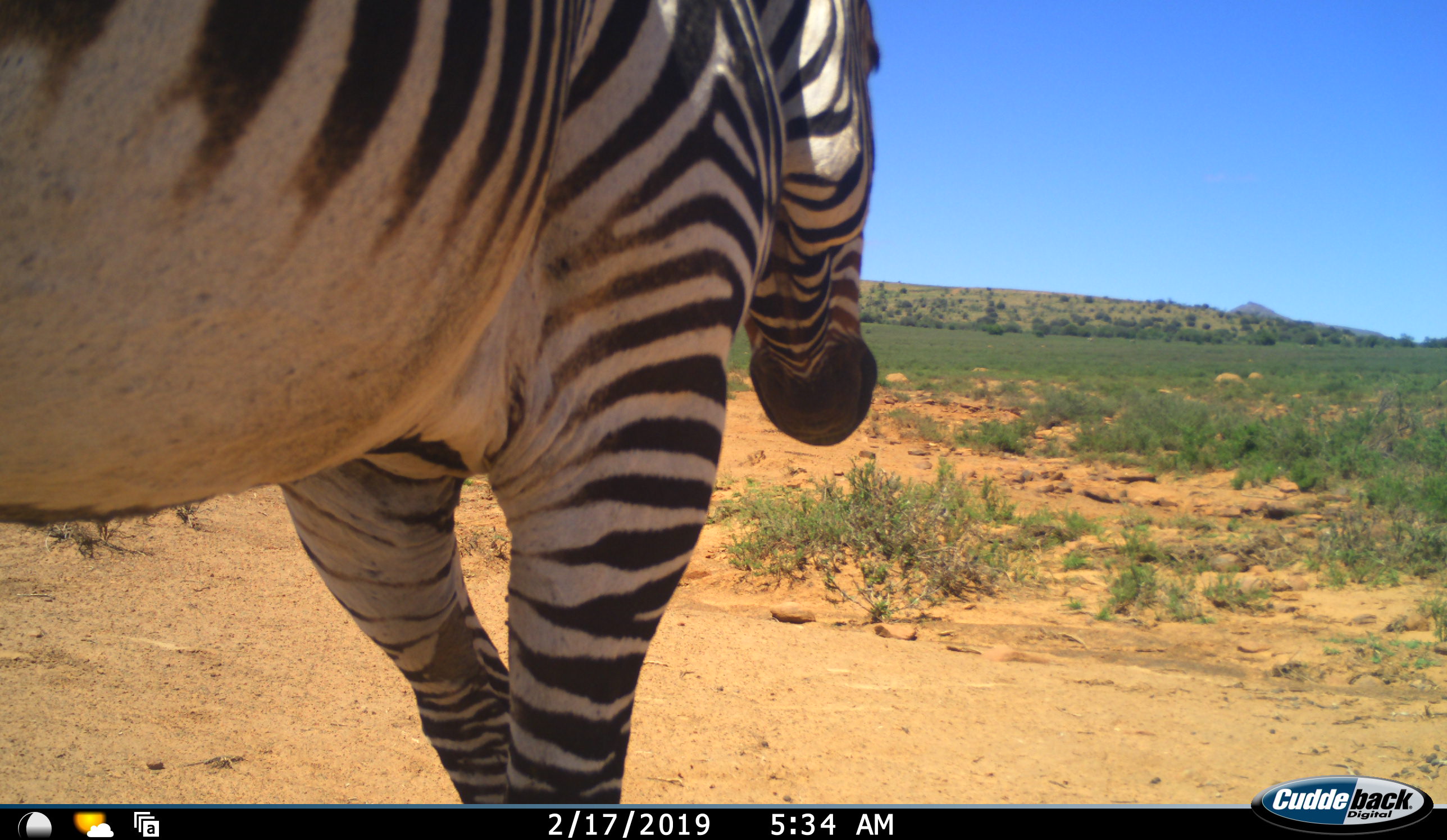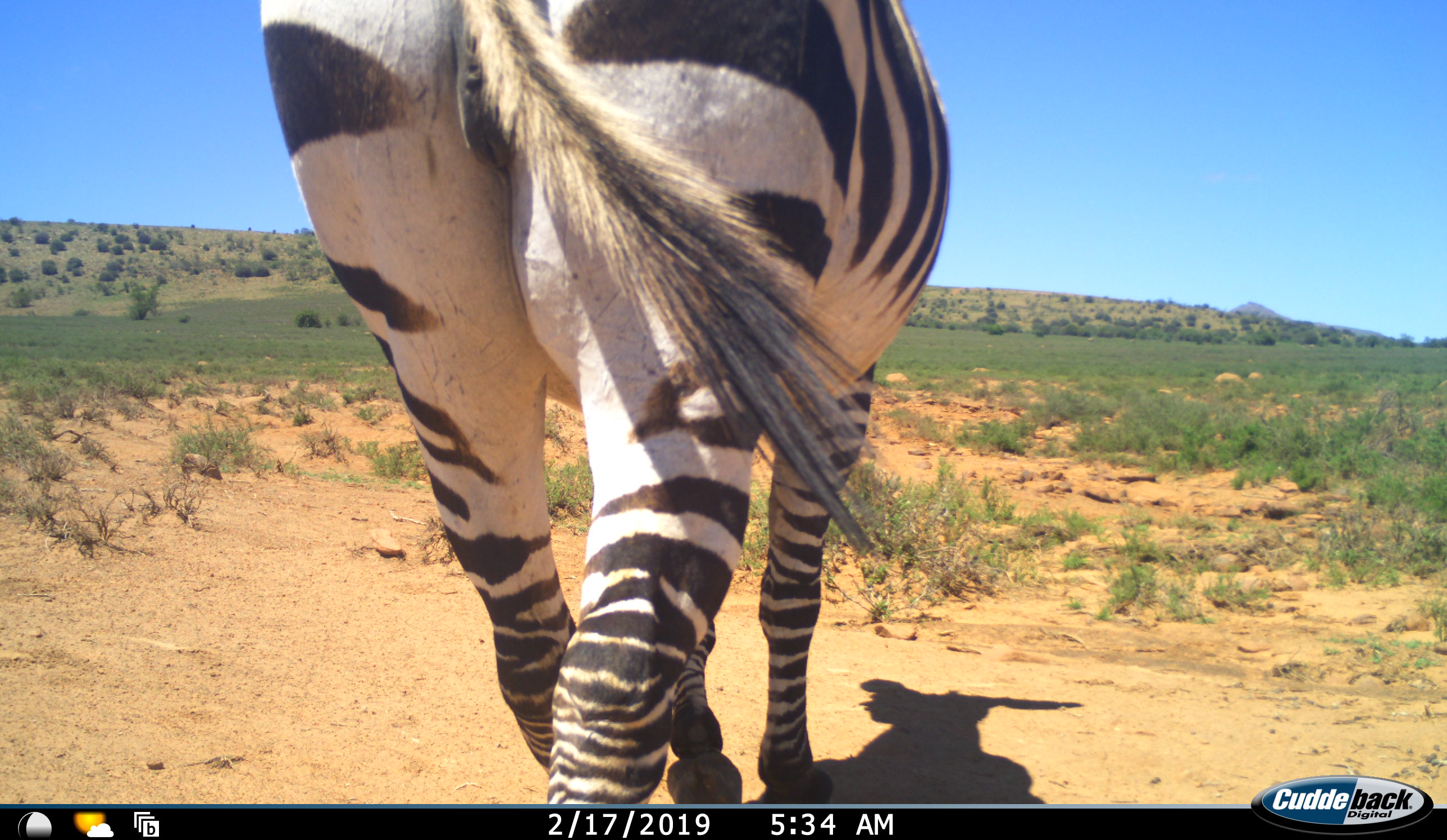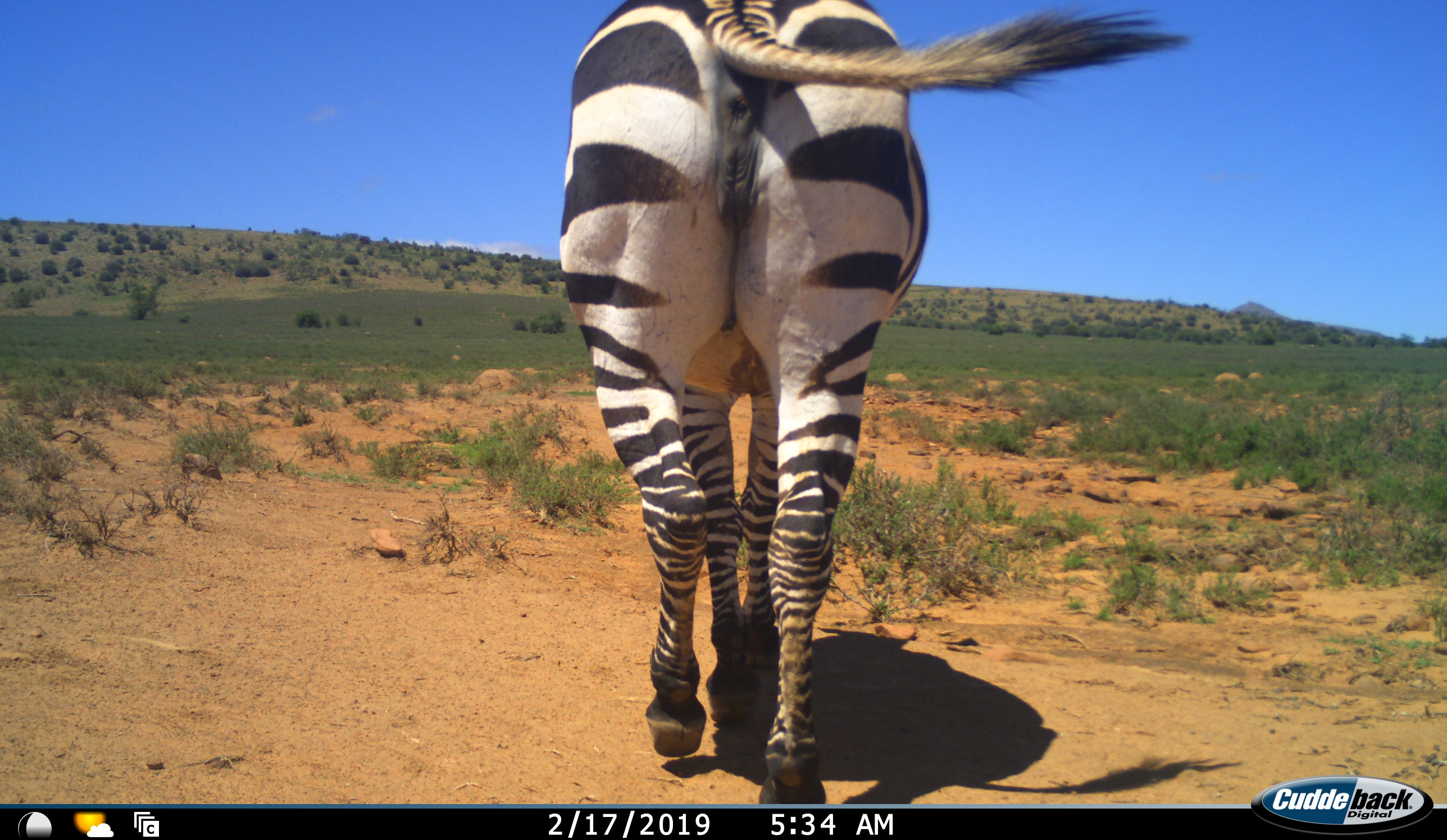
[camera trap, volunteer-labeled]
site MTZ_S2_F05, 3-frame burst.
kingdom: Animalia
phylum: Chordata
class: Mammalia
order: Perissodactyla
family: Equidae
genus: Equus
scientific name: Equus zebra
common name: mountain zebra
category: zebramountain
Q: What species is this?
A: Zebramountain (mountain zebra) (Equus zebra).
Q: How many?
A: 1.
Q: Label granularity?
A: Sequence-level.